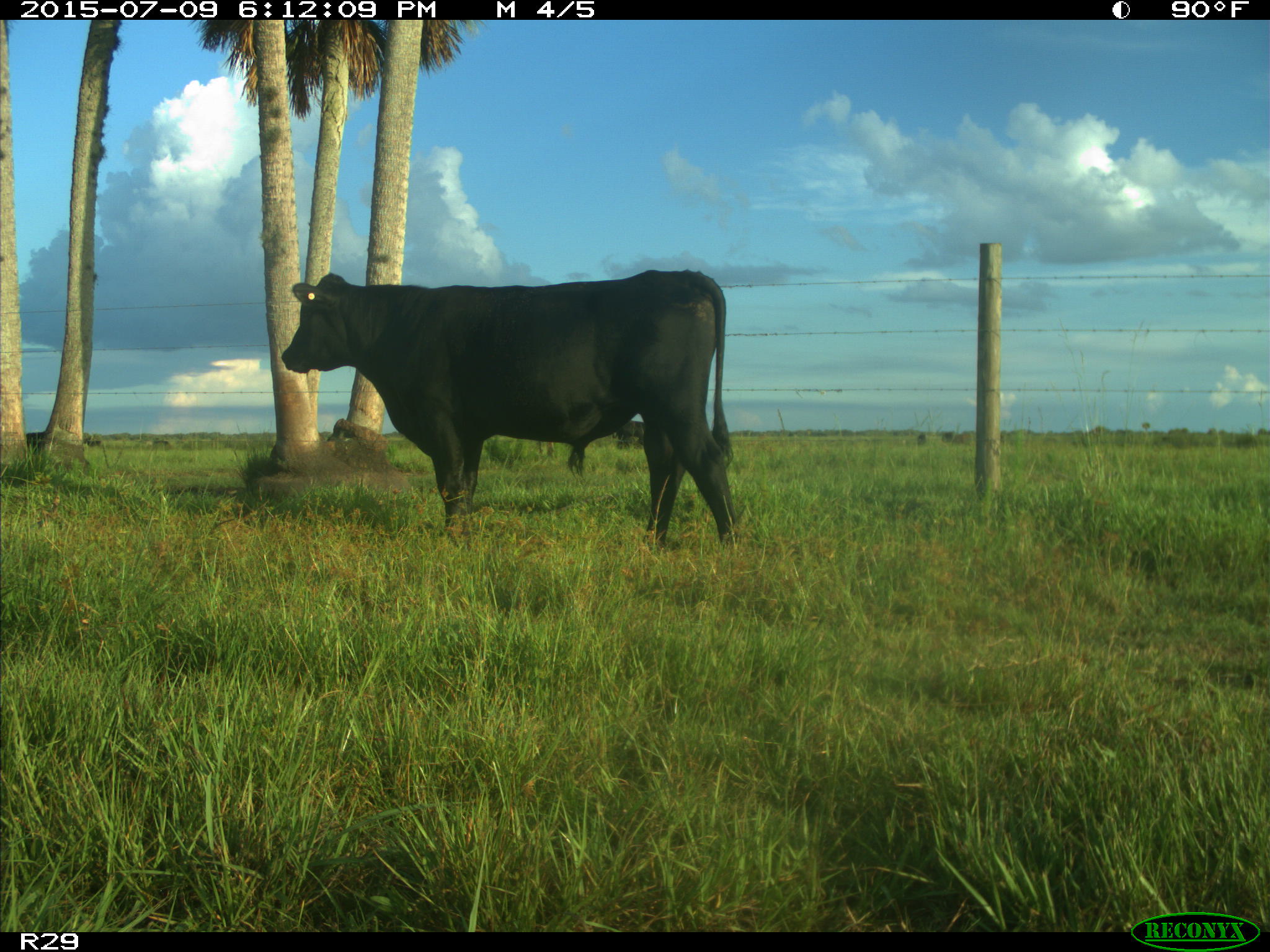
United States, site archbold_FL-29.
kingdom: Animalia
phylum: Chordata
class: Mammalia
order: Artiodactyla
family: Bovidae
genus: Bos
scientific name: Bos taurus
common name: domestic cow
Bos taurus (domestic cow).